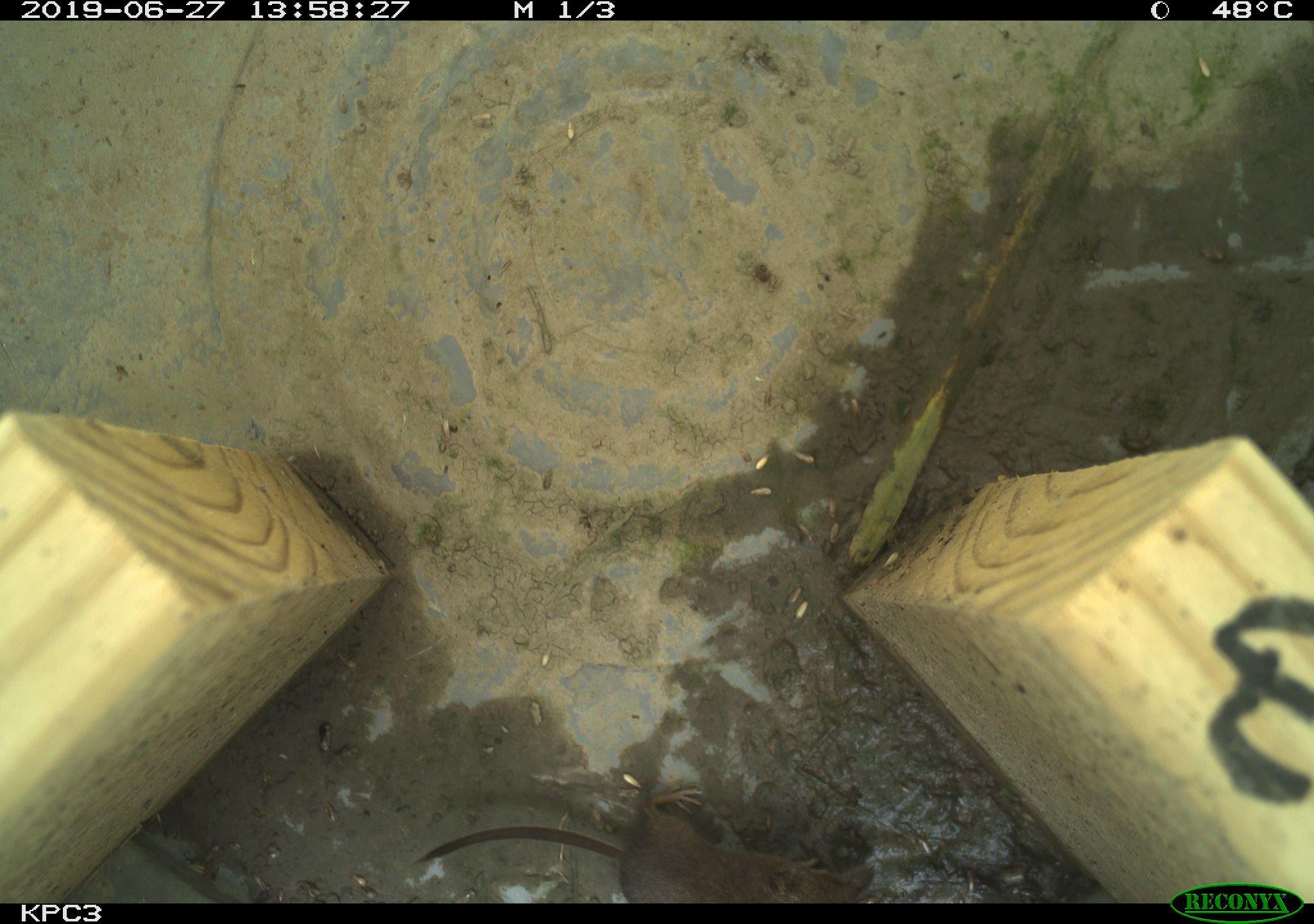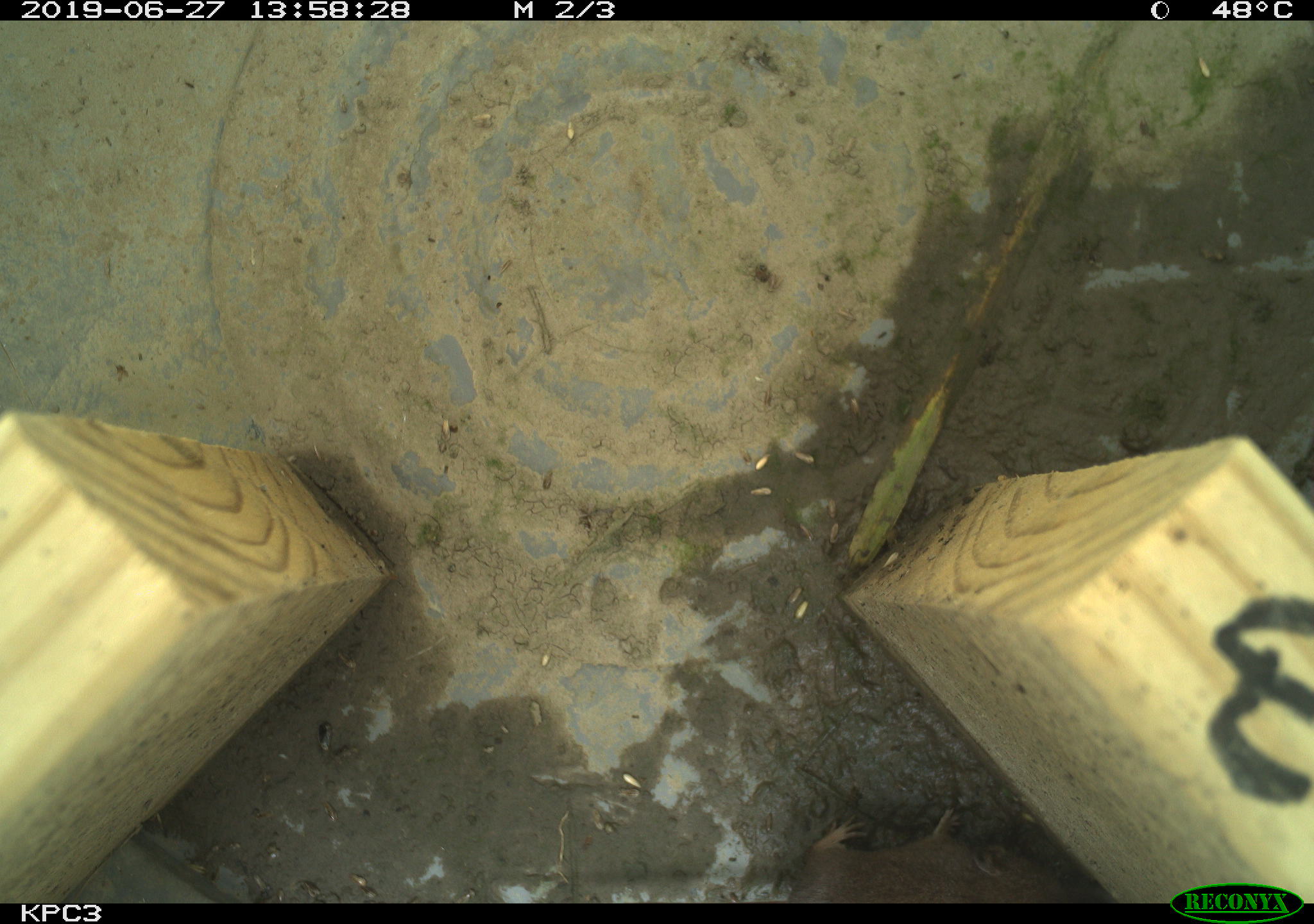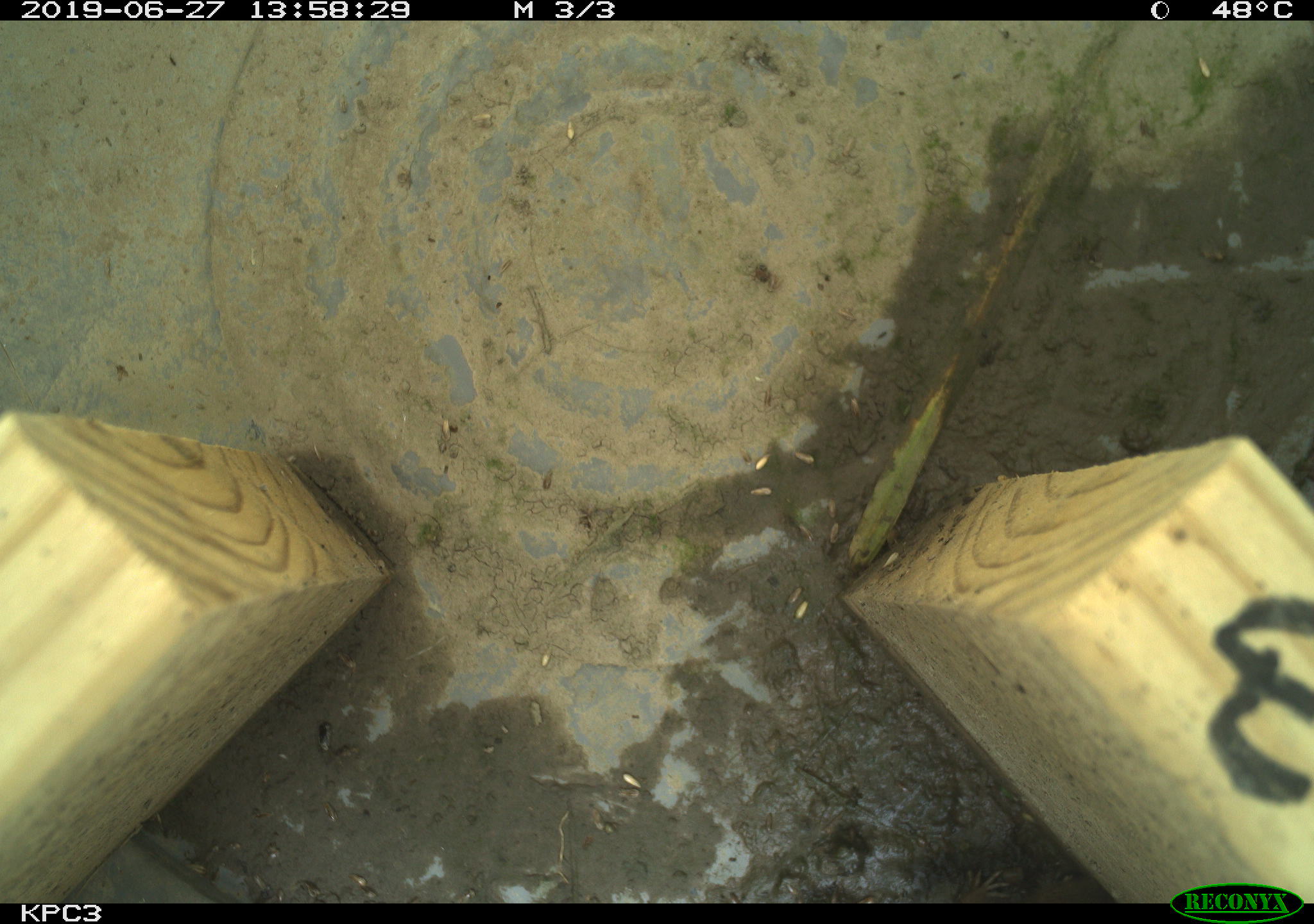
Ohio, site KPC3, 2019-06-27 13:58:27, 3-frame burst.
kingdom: Animalia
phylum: Chordata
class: Mammalia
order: Eulipotyphla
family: Soricidae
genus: Sorex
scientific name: Sorex cinereus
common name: masked shrew